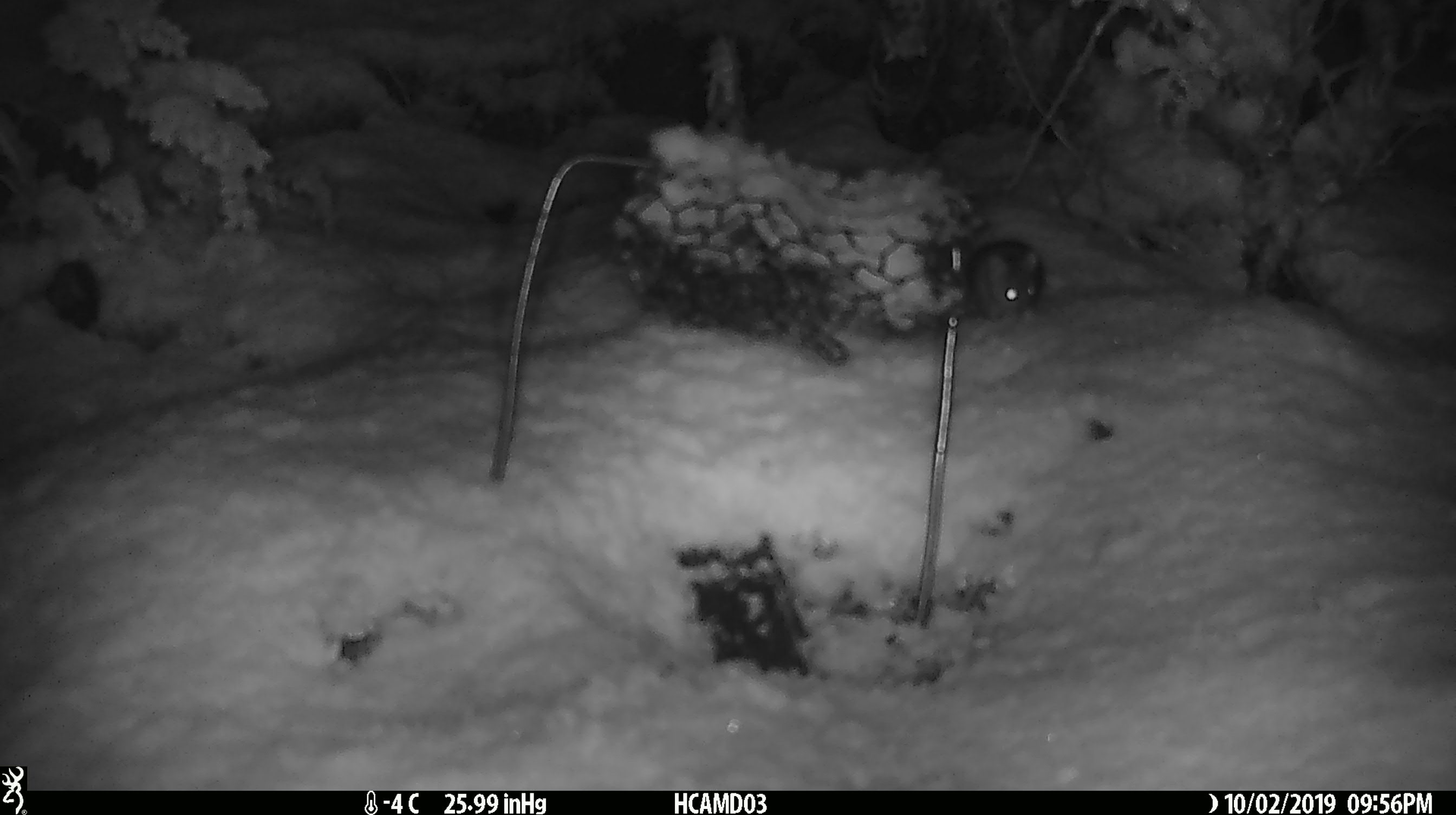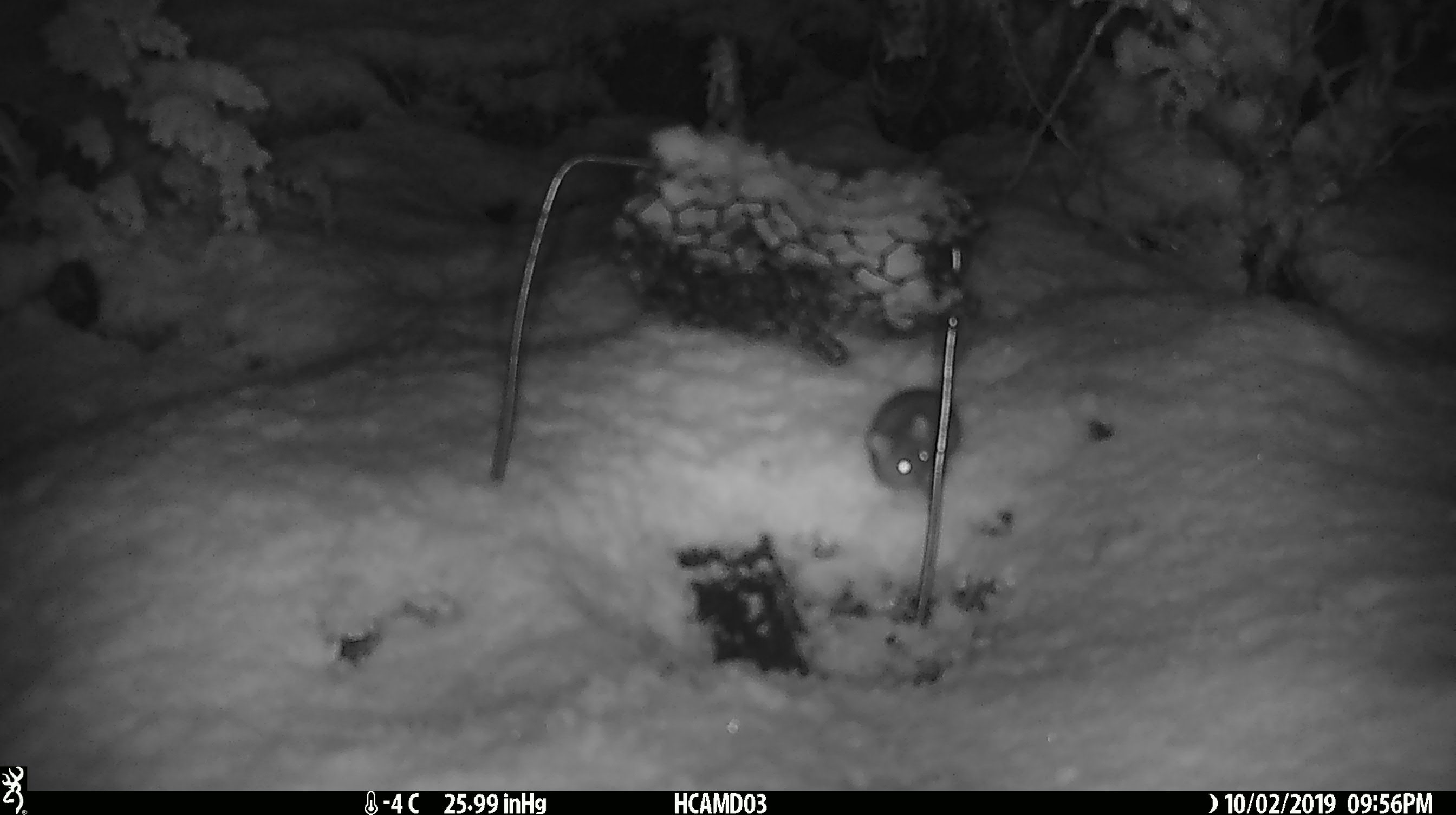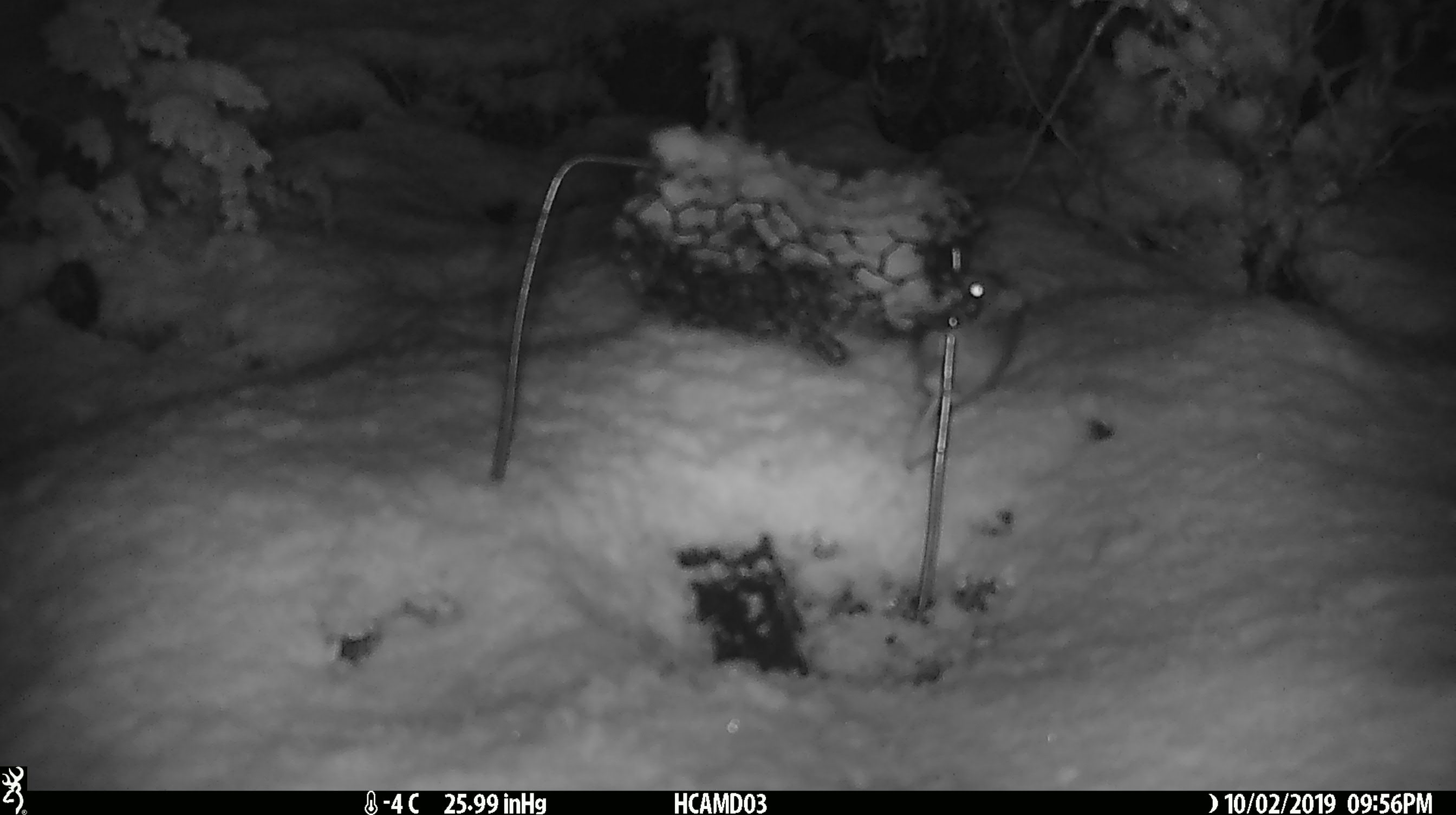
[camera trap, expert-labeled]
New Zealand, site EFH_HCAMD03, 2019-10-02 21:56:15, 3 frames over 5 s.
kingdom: Animalia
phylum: Chordata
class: Mammalia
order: Rodentia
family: Muridae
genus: Mus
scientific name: Mus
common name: mouse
Mouse (Mus).